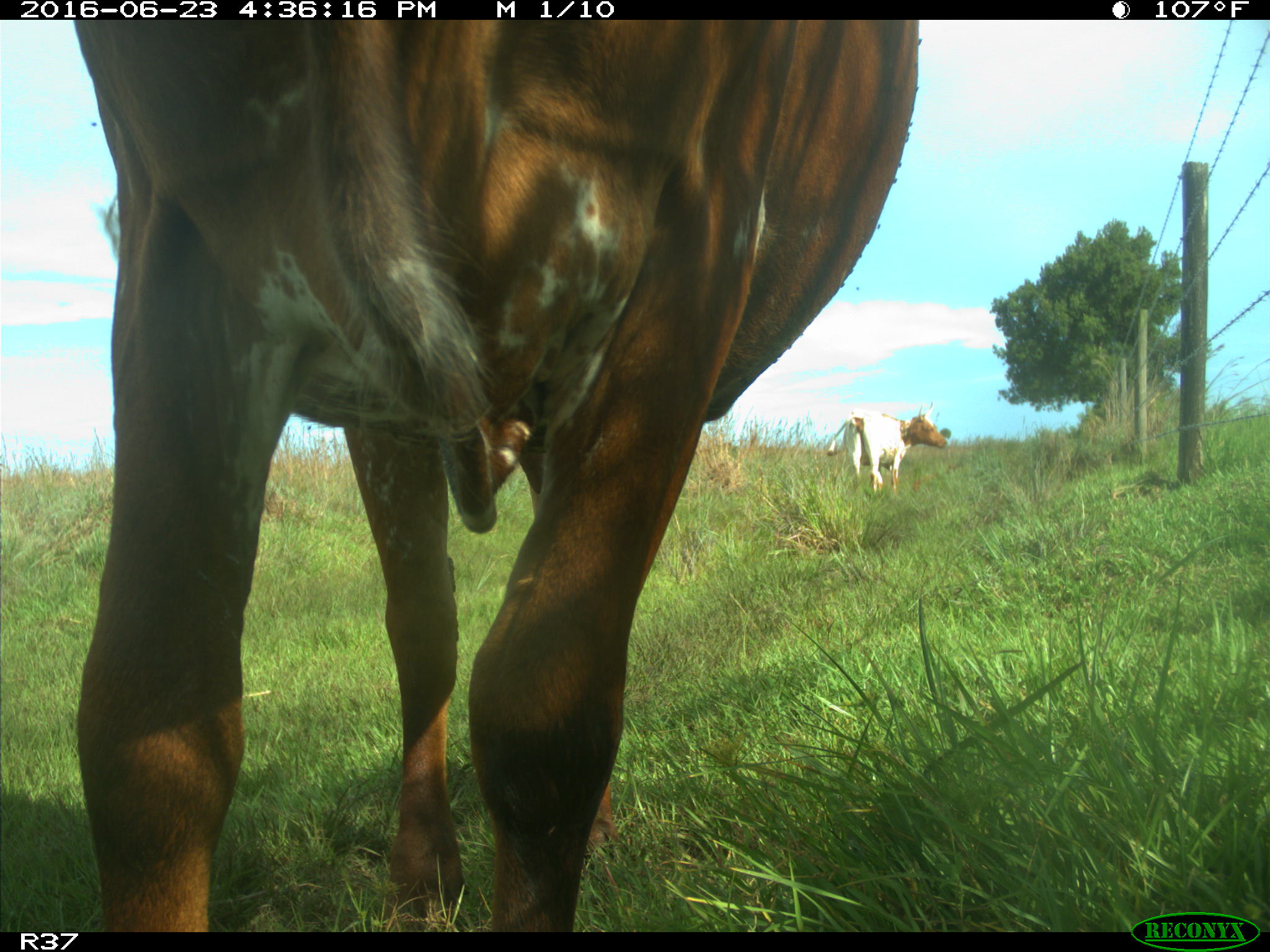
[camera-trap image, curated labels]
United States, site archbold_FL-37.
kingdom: Animalia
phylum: Chordata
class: Mammalia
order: Artiodactyla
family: Bovidae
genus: Bos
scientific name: Bos taurus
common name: domestic cow